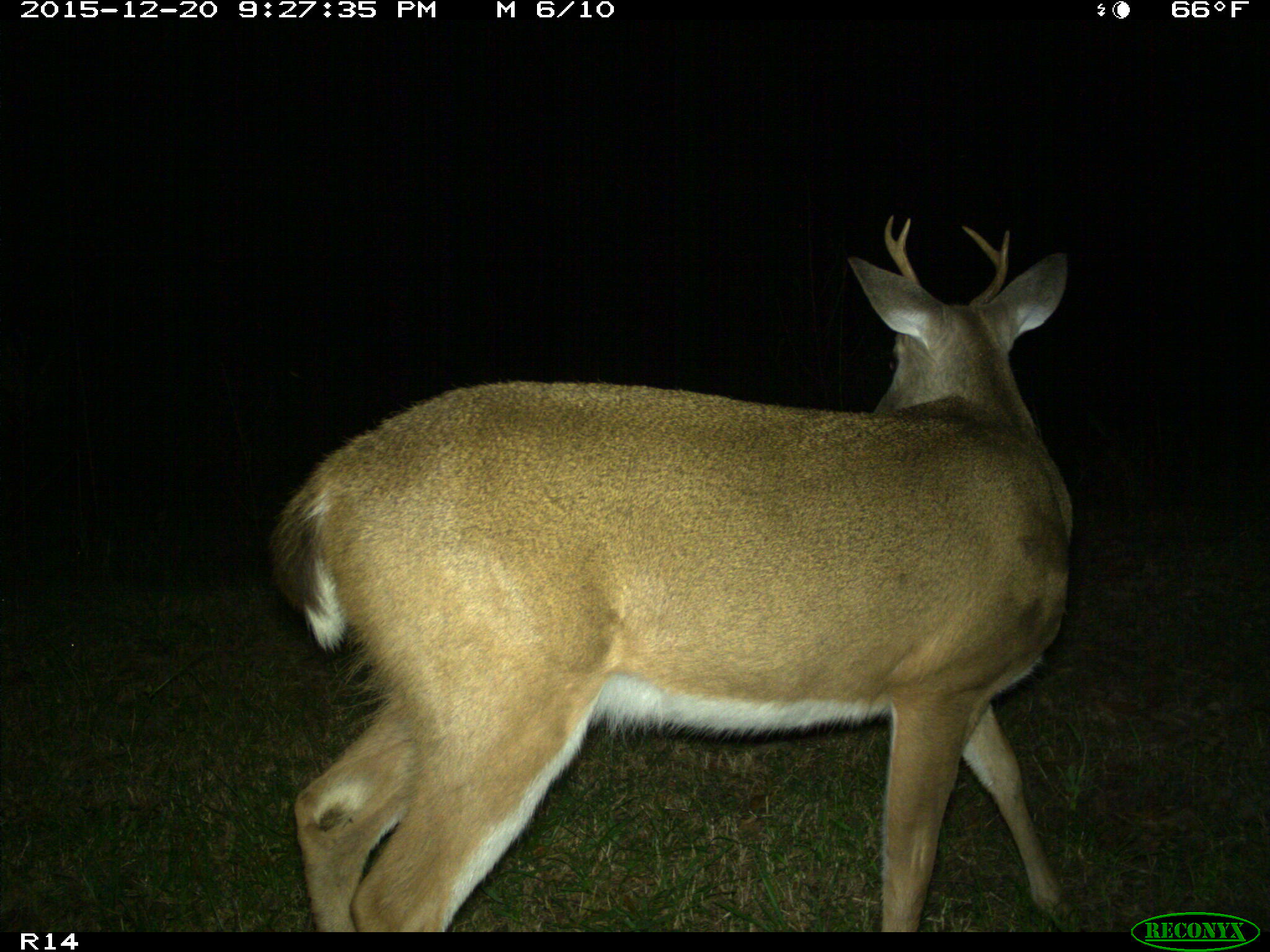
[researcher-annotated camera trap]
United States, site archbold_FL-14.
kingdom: Animalia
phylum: Chordata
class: Mammalia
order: Artiodactyla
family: Cervidae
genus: Odocoileus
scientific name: Odocoileus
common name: deer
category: unidentified deer